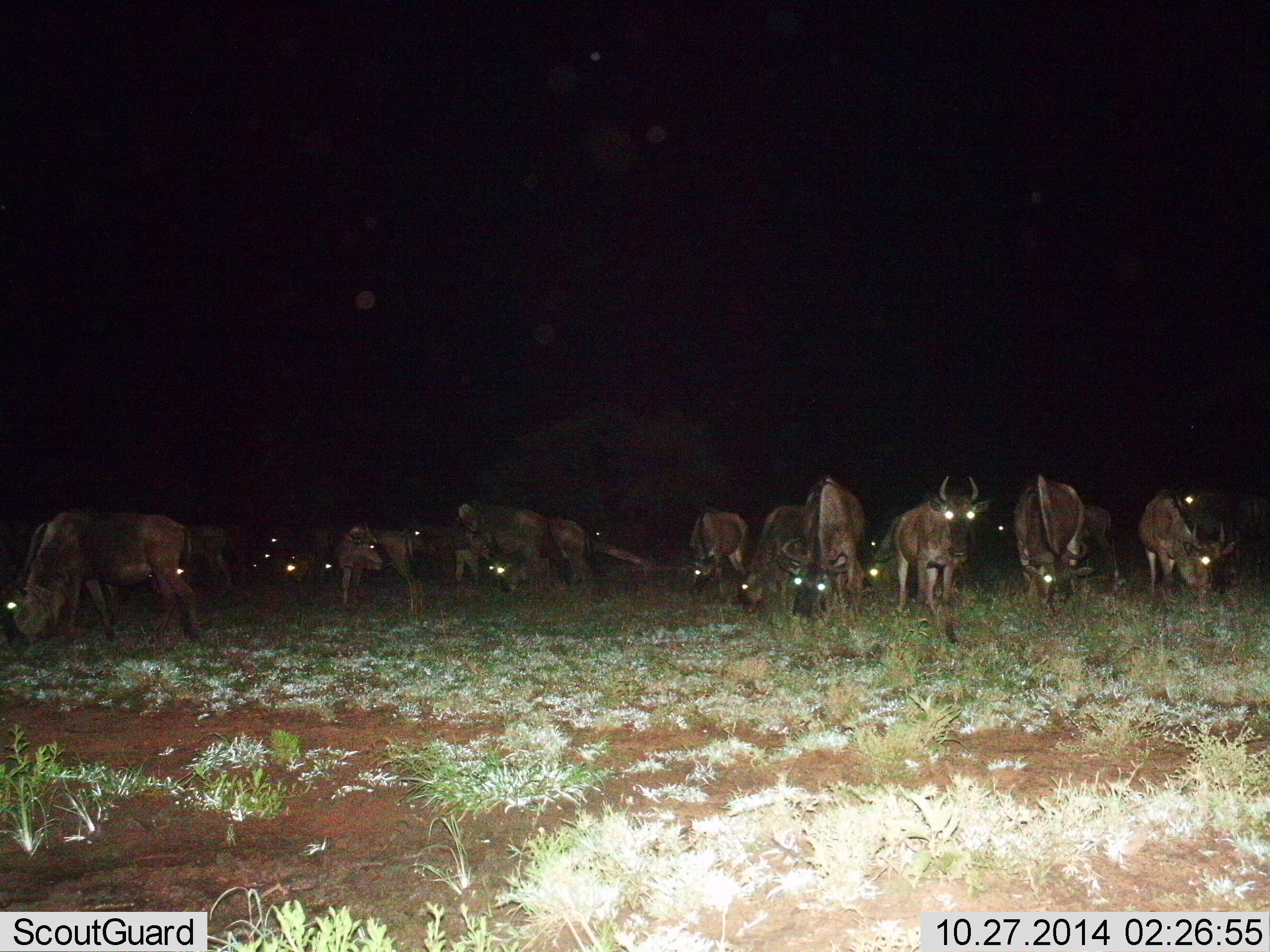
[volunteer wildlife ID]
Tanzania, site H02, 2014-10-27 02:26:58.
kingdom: Animalia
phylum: Chordata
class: Mammalia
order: Artiodactyla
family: Bovidae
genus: Connochaetes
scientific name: Connochaetes taurinus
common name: blue wildebeest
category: wildebeest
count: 11-50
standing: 90%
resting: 0%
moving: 40%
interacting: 10%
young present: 0%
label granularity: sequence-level